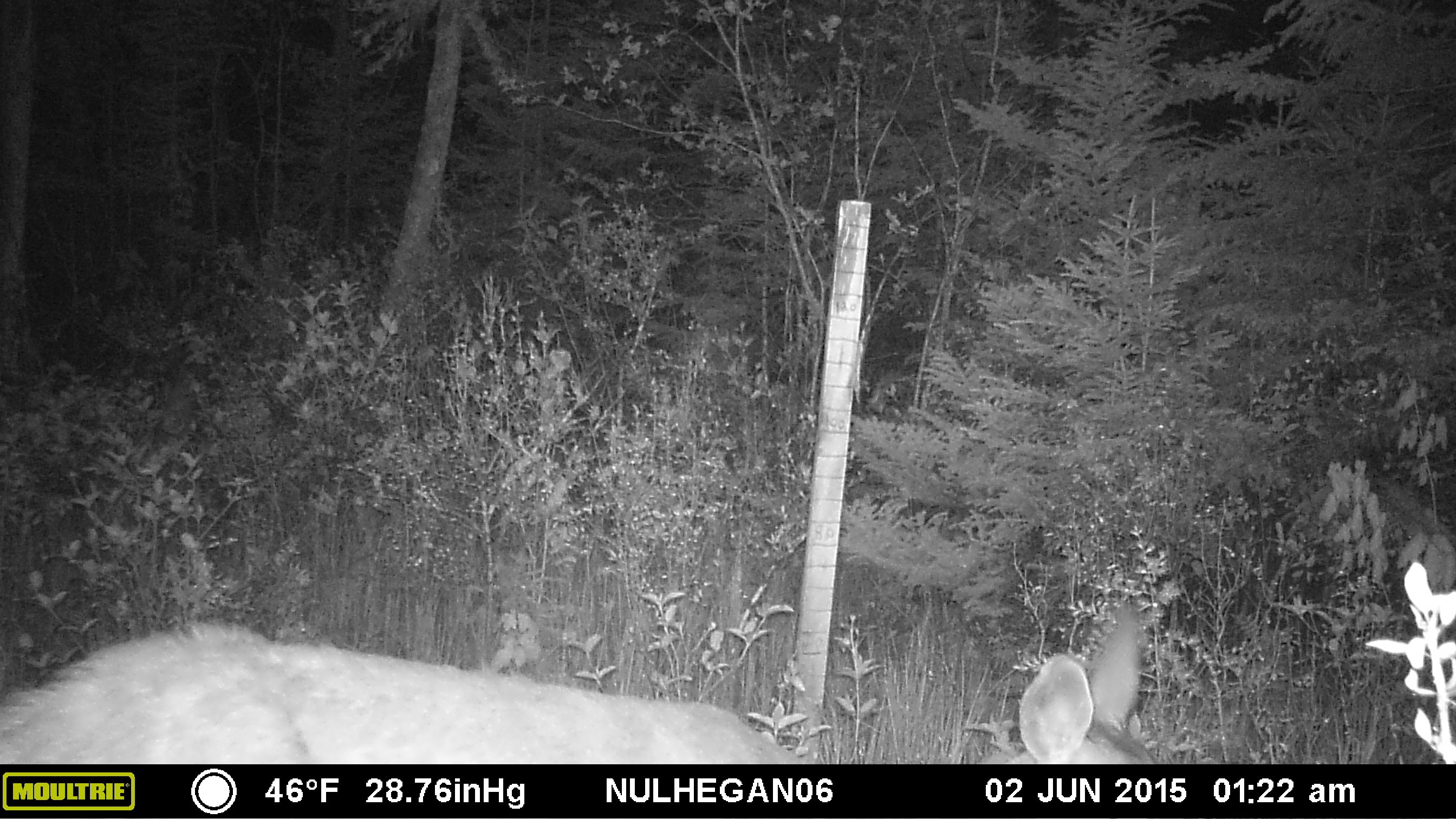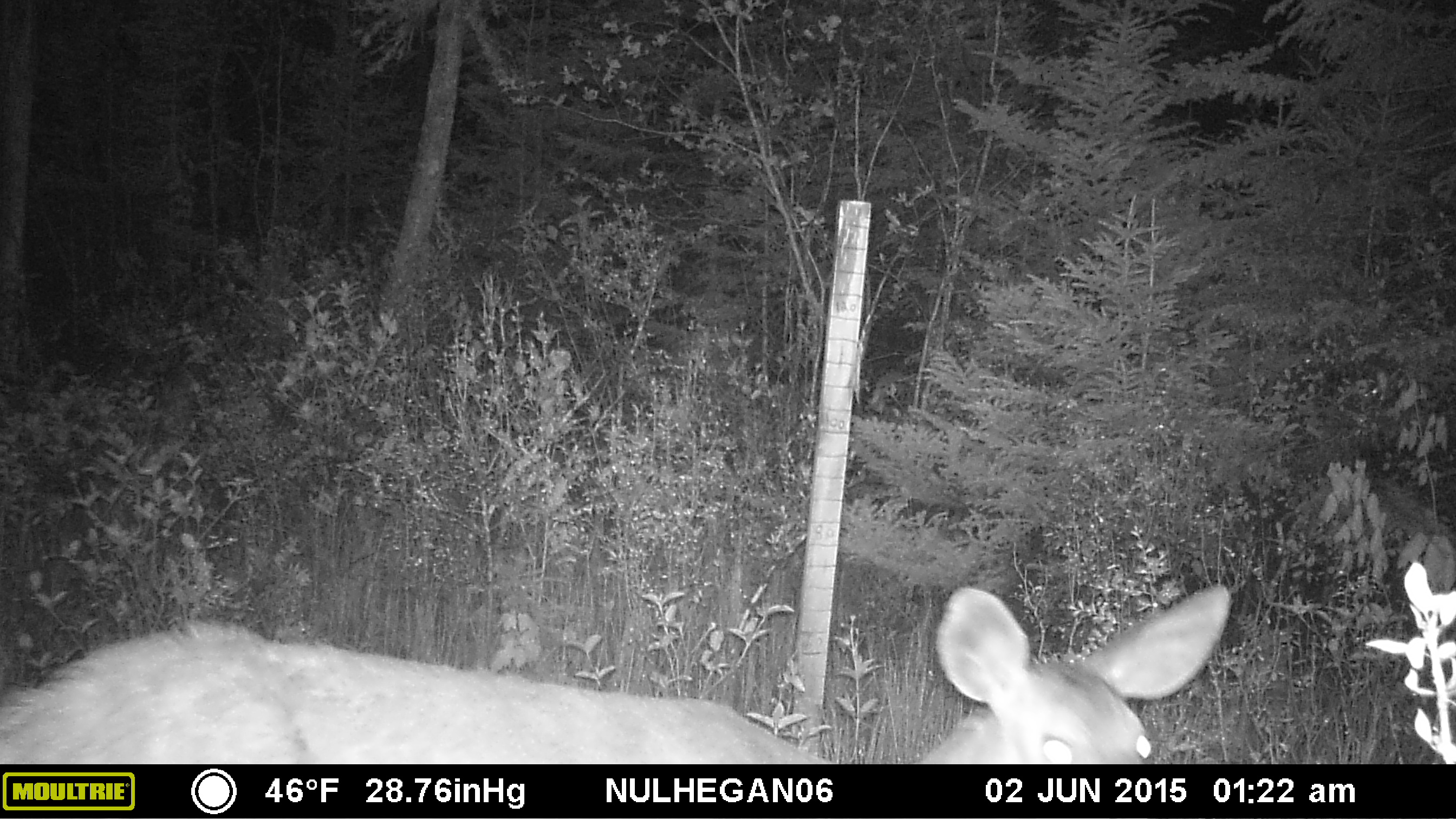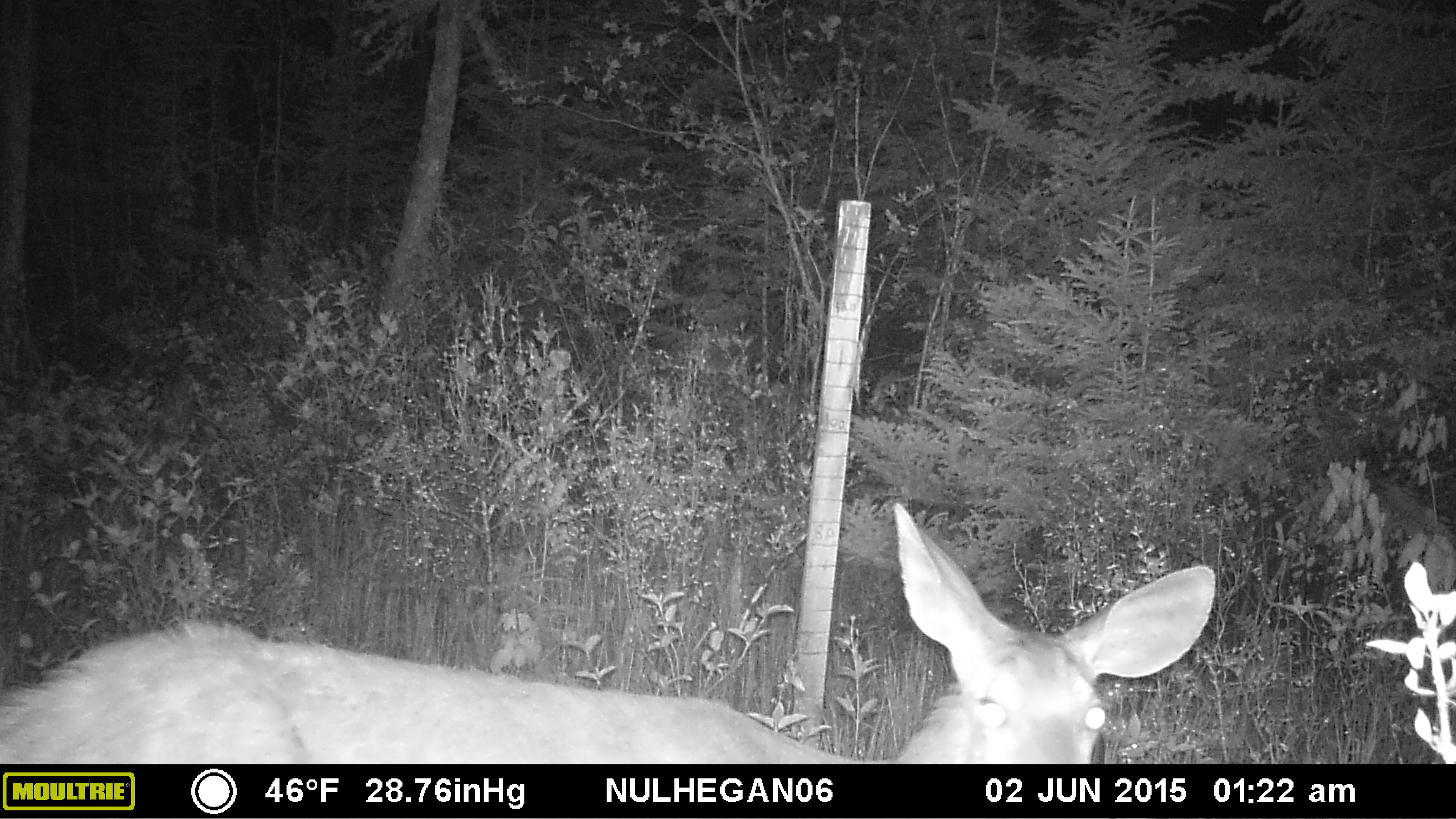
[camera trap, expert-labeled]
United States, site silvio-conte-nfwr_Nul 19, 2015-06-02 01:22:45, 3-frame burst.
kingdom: Animalia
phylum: Chordata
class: Mammalia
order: Artiodactyla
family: Cervidae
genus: Odocoileus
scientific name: Odocoileus virginianus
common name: white-tailed deer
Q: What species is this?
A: White-tailed deer (Odocoileus virginianus).